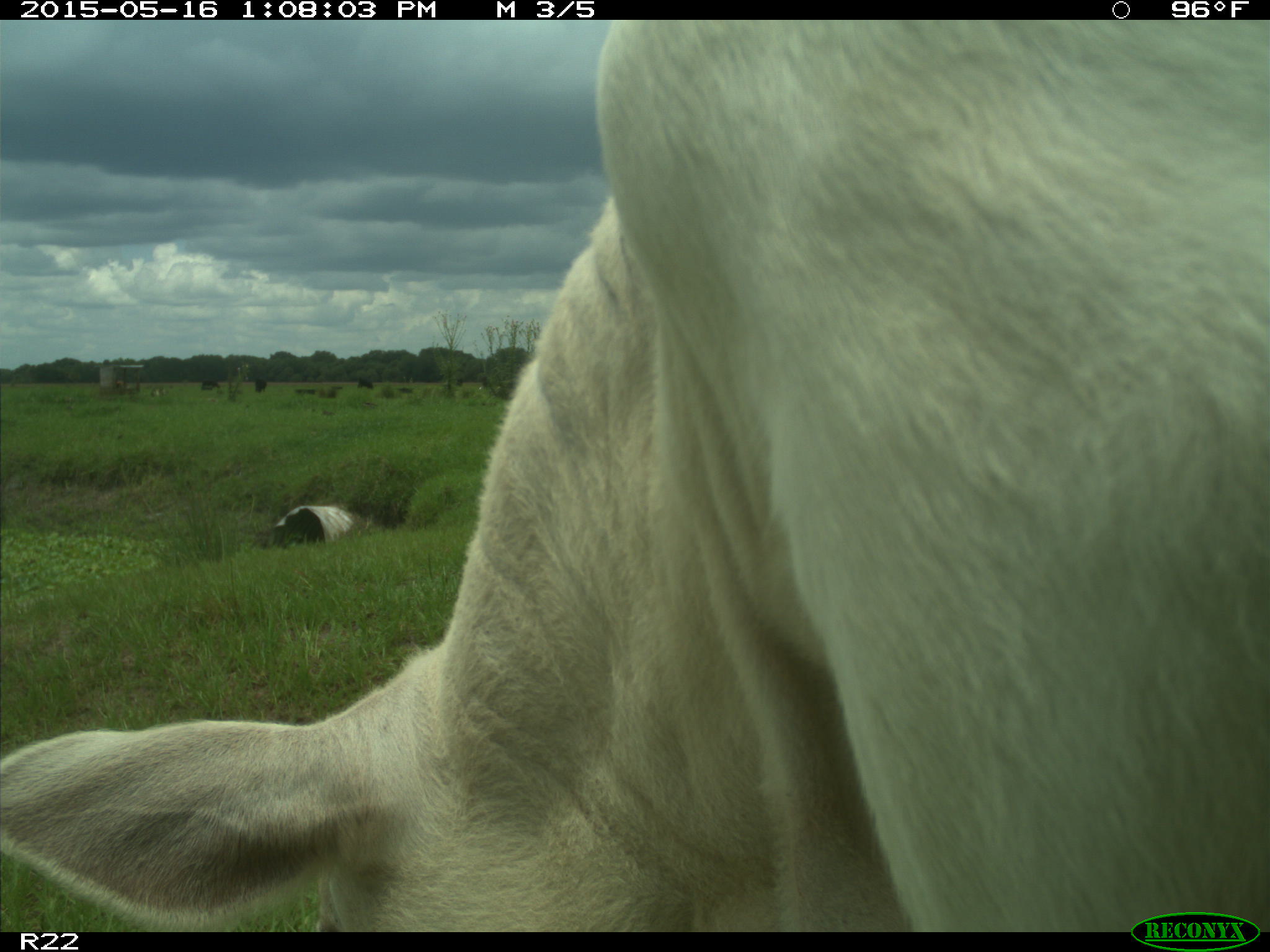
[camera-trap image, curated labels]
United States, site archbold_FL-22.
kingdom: Animalia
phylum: Chordata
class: Mammalia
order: Artiodactyla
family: Bovidae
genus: Bos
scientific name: Bos taurus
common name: domestic cow